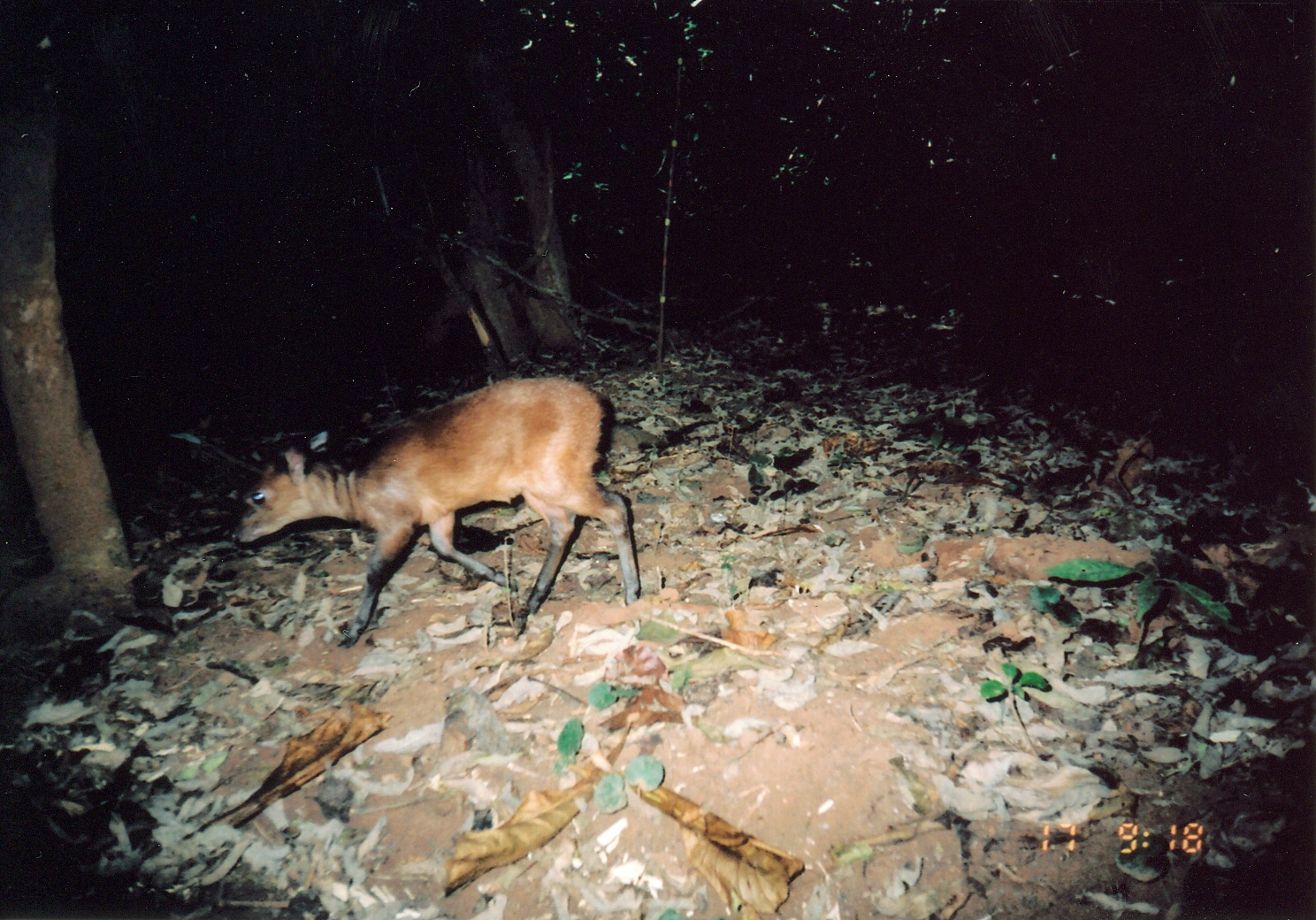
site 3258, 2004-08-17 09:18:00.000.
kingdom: Animalia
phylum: Chordata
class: Mammalia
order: Artiodactyla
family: Bovidae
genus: Cephalophus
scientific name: Cephalophus harveyi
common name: harvey's duiker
Cephalophus harveyi (harvey's duiker), count 1.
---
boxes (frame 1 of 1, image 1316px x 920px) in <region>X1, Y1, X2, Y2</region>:
cephalophus harveyi: <region>230, 376, 640, 649</region>